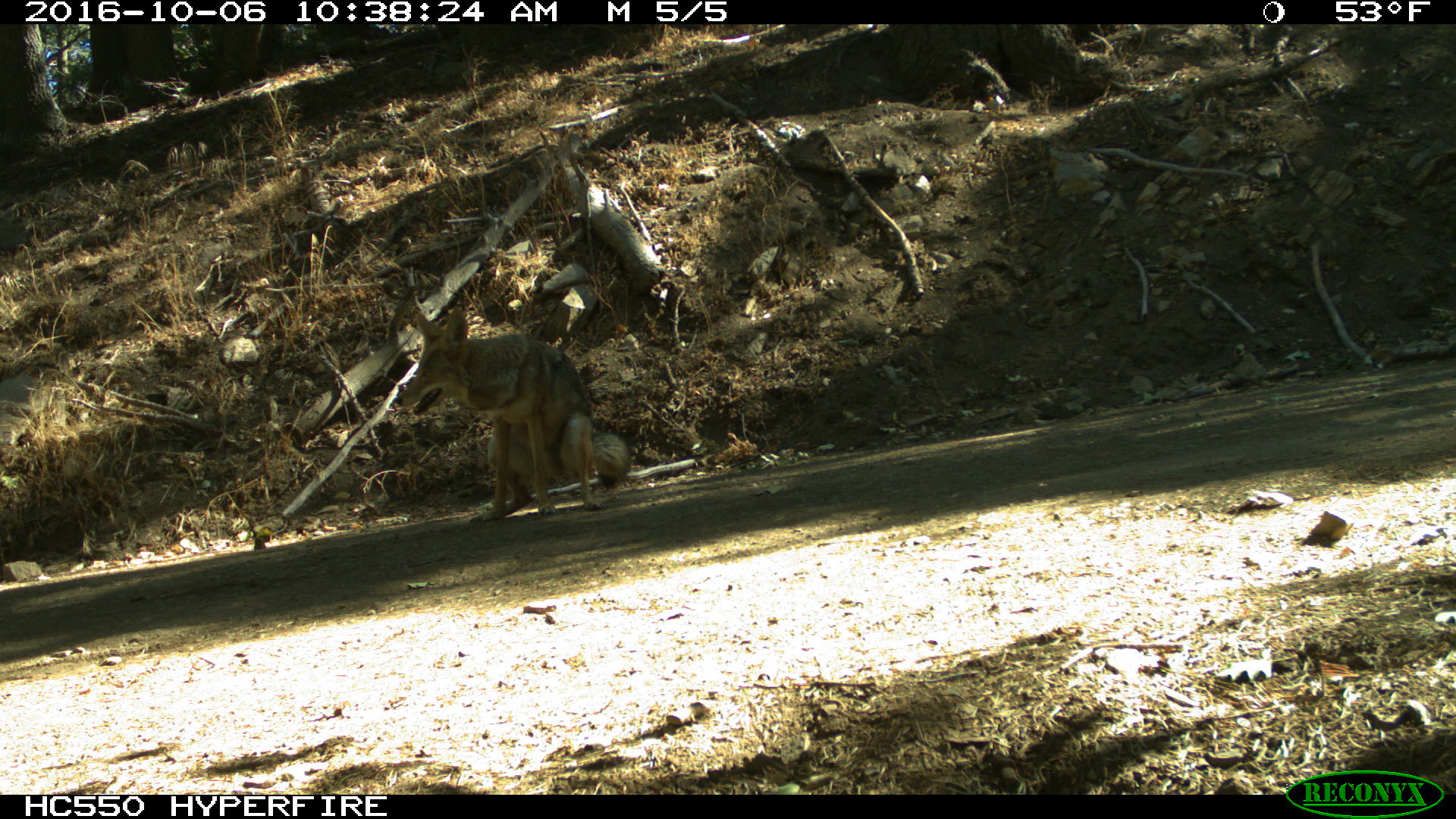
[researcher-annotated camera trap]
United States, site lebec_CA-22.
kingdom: Animalia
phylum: Chordata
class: Mammalia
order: Carnivora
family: Canidae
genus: Canis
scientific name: Canis latrans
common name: coyote